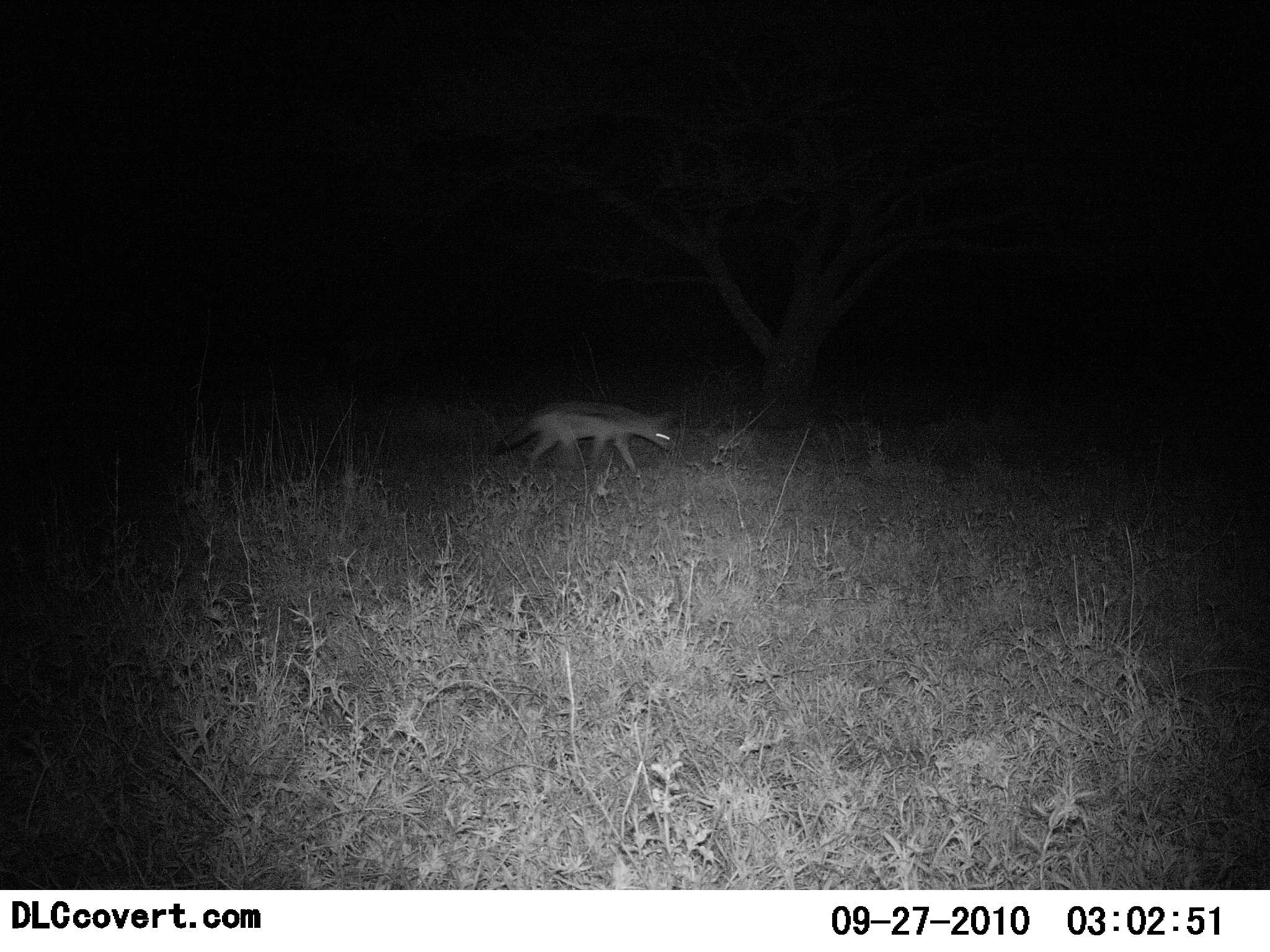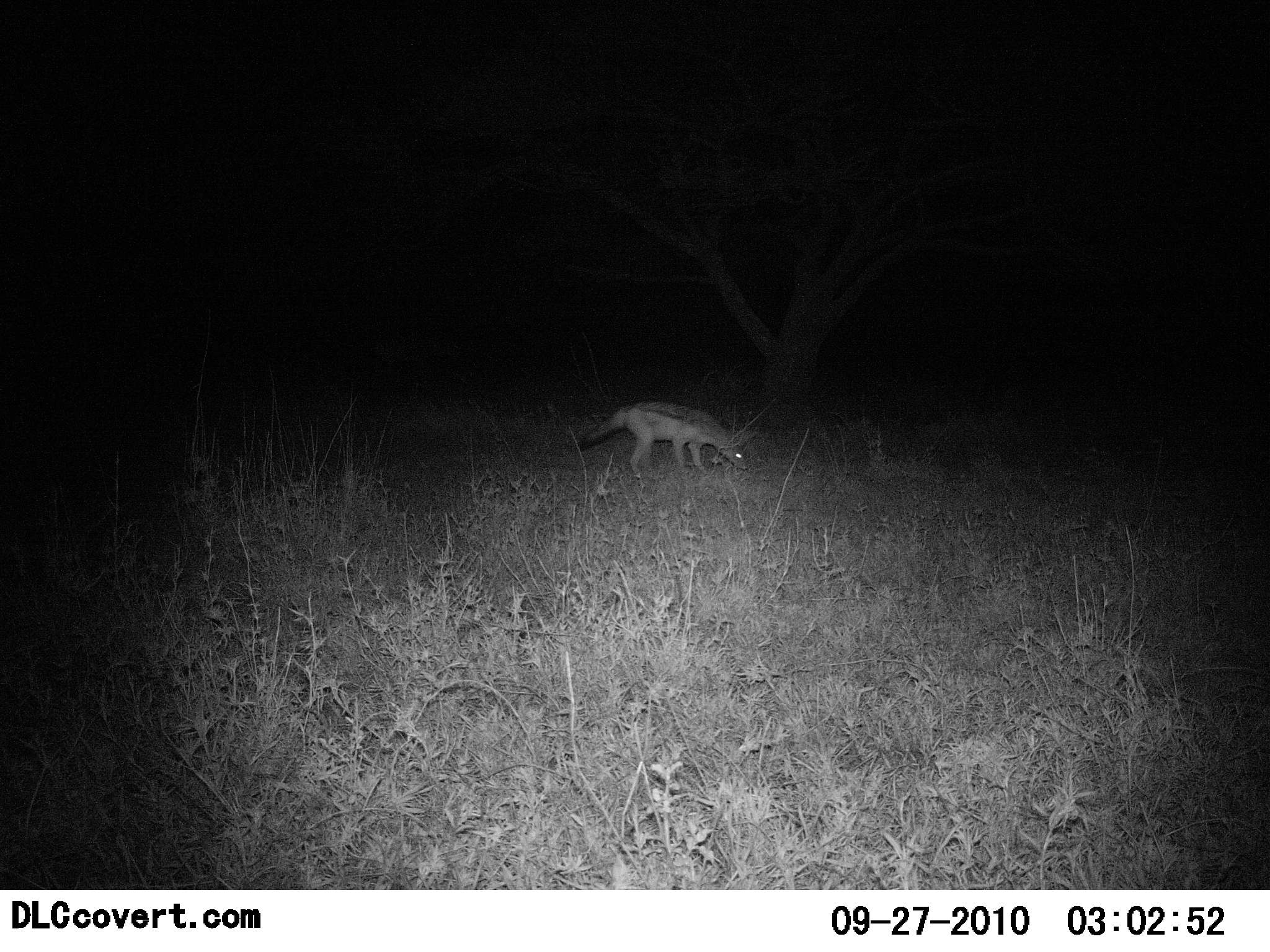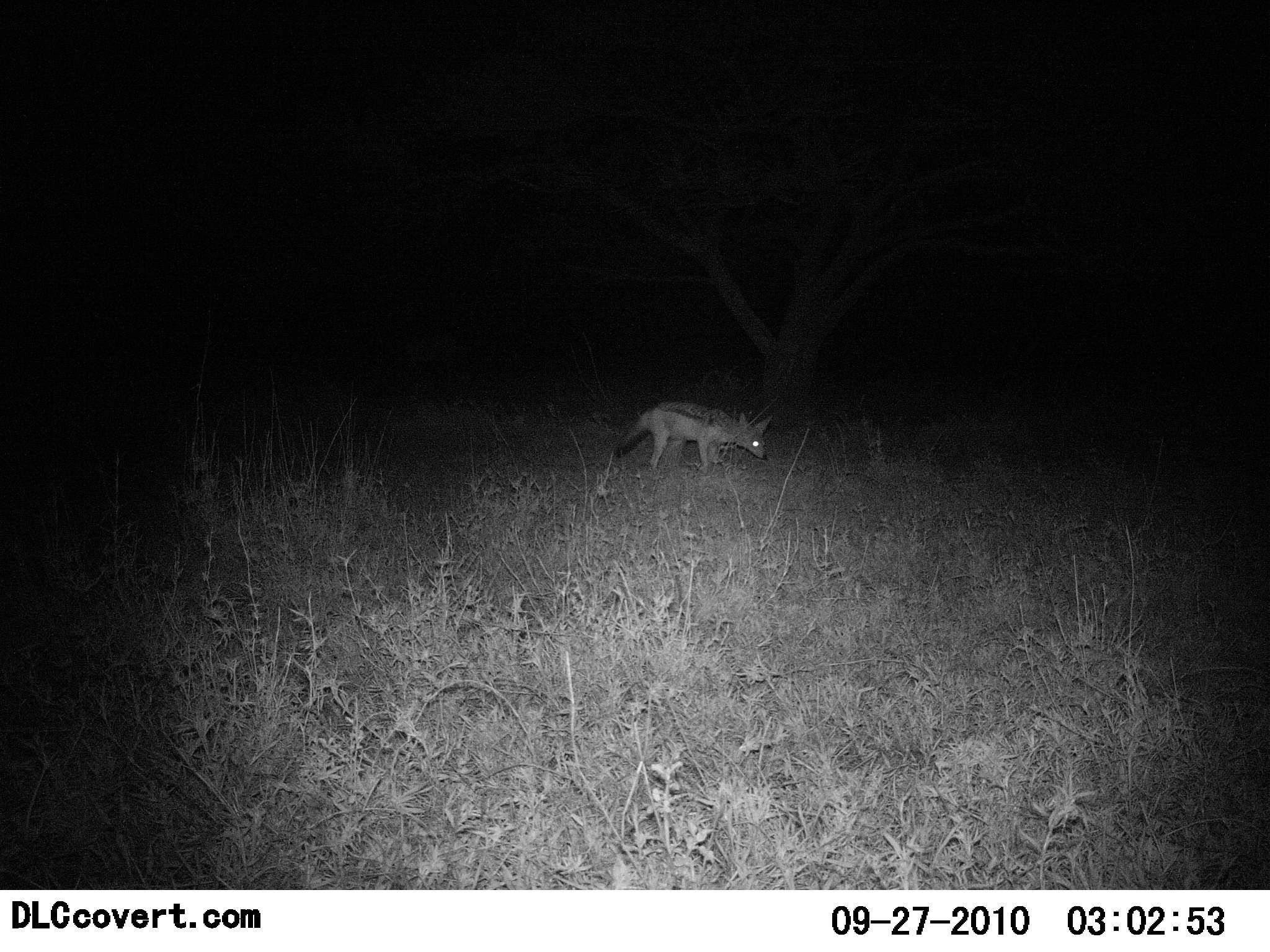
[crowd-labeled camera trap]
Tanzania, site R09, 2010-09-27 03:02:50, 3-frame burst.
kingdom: Animalia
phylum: Chordata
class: Mammalia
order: Carnivora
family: Canidae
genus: Lupulella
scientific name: Lupulella mesomelas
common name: black-backed jackal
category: jackal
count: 1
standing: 6%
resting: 0%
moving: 94%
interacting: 0%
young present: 6%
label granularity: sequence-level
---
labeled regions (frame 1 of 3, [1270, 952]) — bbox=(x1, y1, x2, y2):
animal: bbox=(489, 398, 677, 477)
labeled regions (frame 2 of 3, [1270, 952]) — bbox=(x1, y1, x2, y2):
animal: bbox=(576, 401, 748, 479)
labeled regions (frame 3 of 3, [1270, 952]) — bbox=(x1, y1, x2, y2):
animal: bbox=(613, 401, 773, 477)